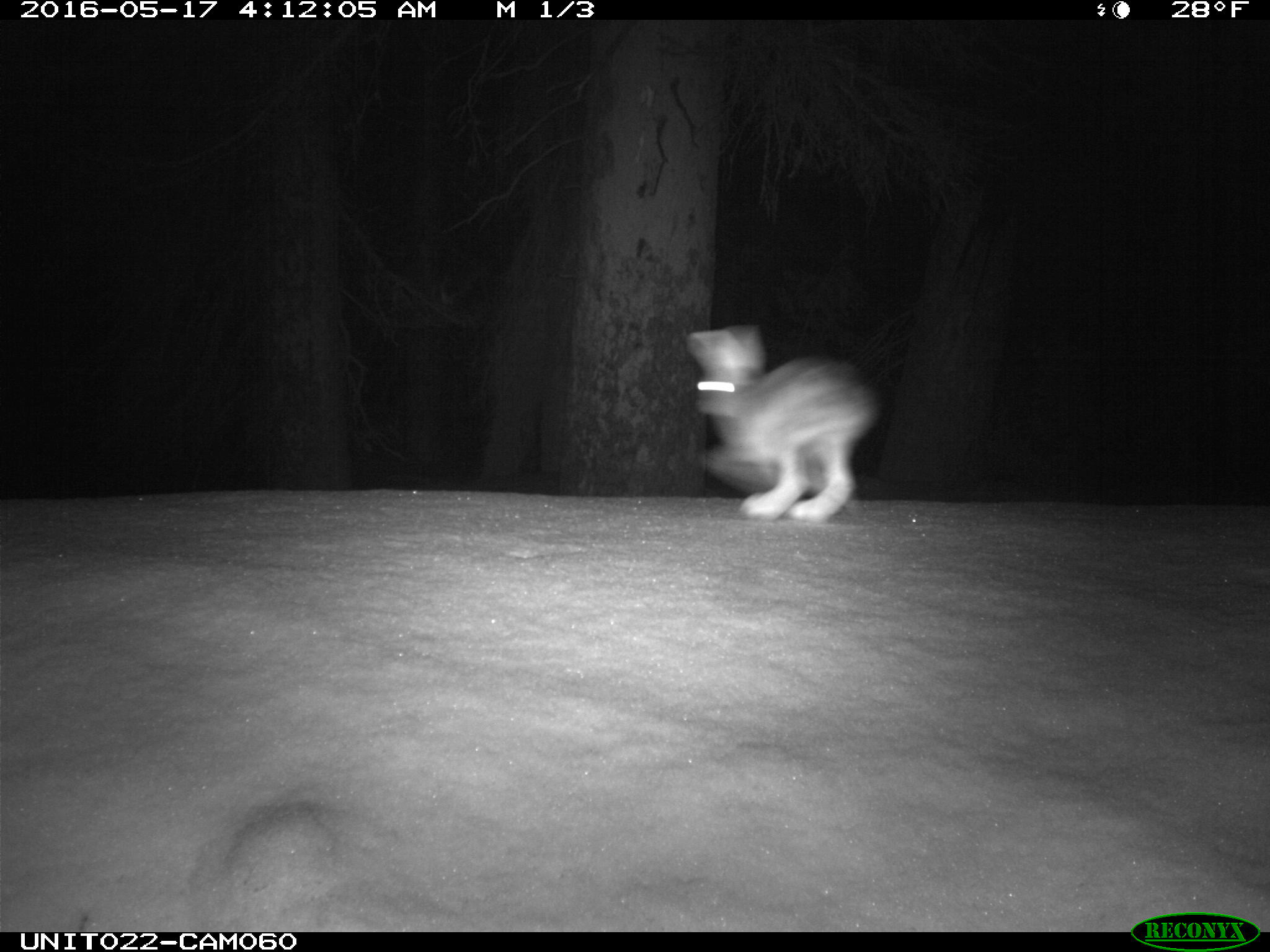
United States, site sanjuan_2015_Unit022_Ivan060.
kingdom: Animalia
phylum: Chordata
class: Mammalia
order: Lagomorpha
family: Leporidae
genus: Lepus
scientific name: Lepus americanus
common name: snowshoe hare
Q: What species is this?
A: Lepus americanus (snowshoe hare).